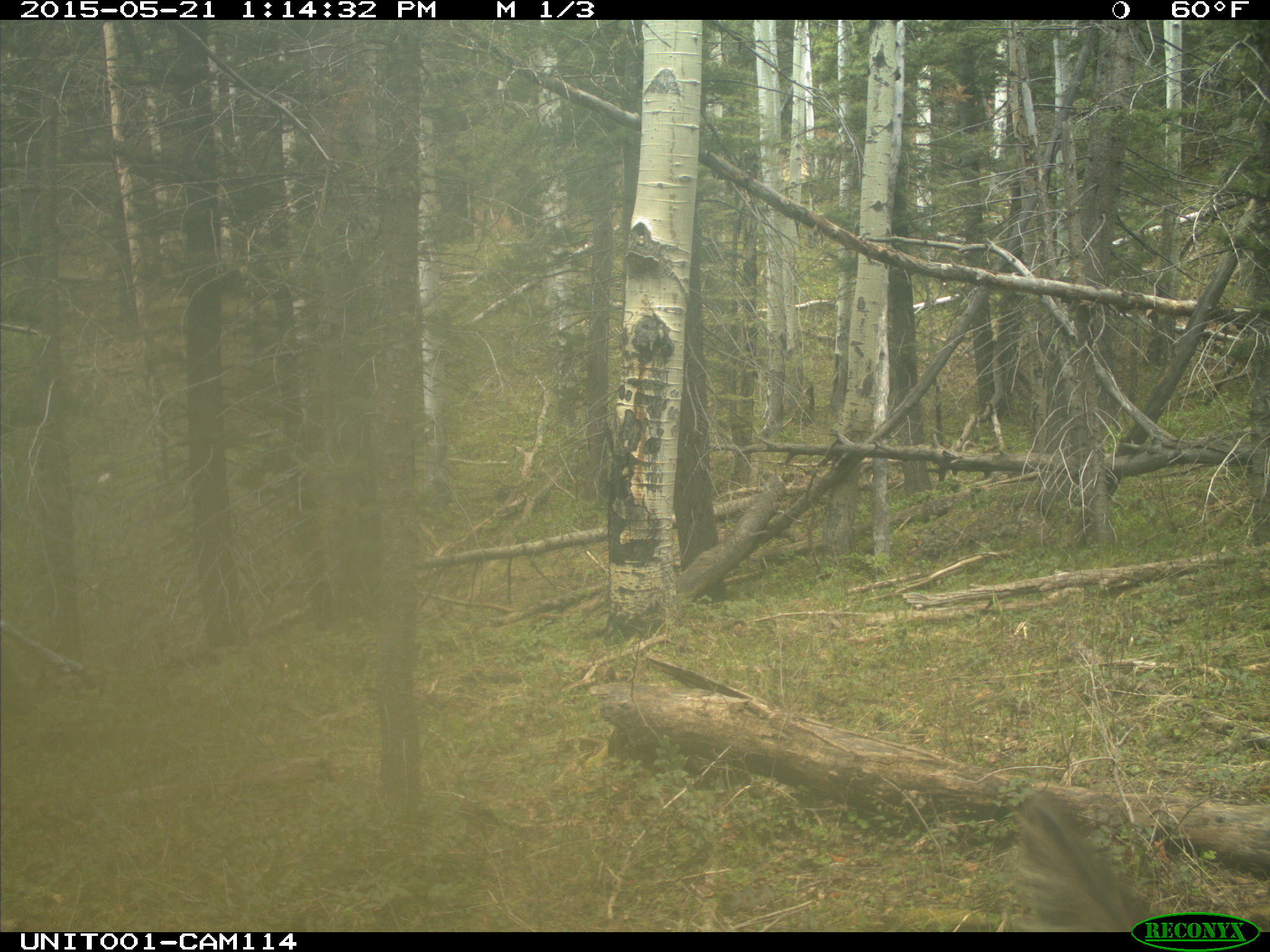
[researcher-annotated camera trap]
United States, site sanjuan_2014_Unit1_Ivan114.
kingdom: Animalia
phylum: Chordata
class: Mammalia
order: Artiodactyla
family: Cervidae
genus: Cervus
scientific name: Cervus elaphus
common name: red deer